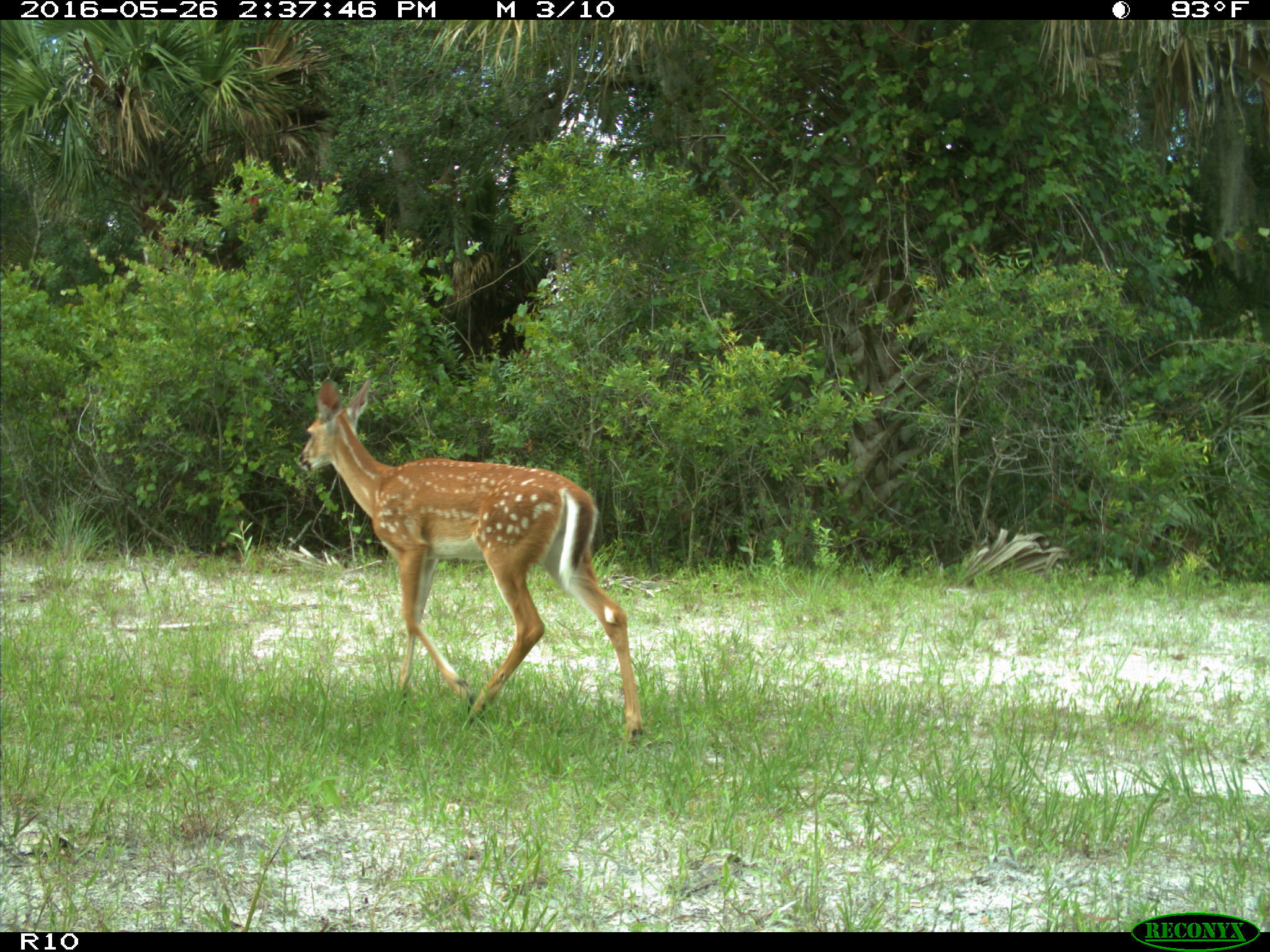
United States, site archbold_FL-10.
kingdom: Animalia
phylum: Chordata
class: Mammalia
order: Artiodactyla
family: Cervidae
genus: Odocoileus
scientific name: Odocoileus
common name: deer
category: unidentified deer